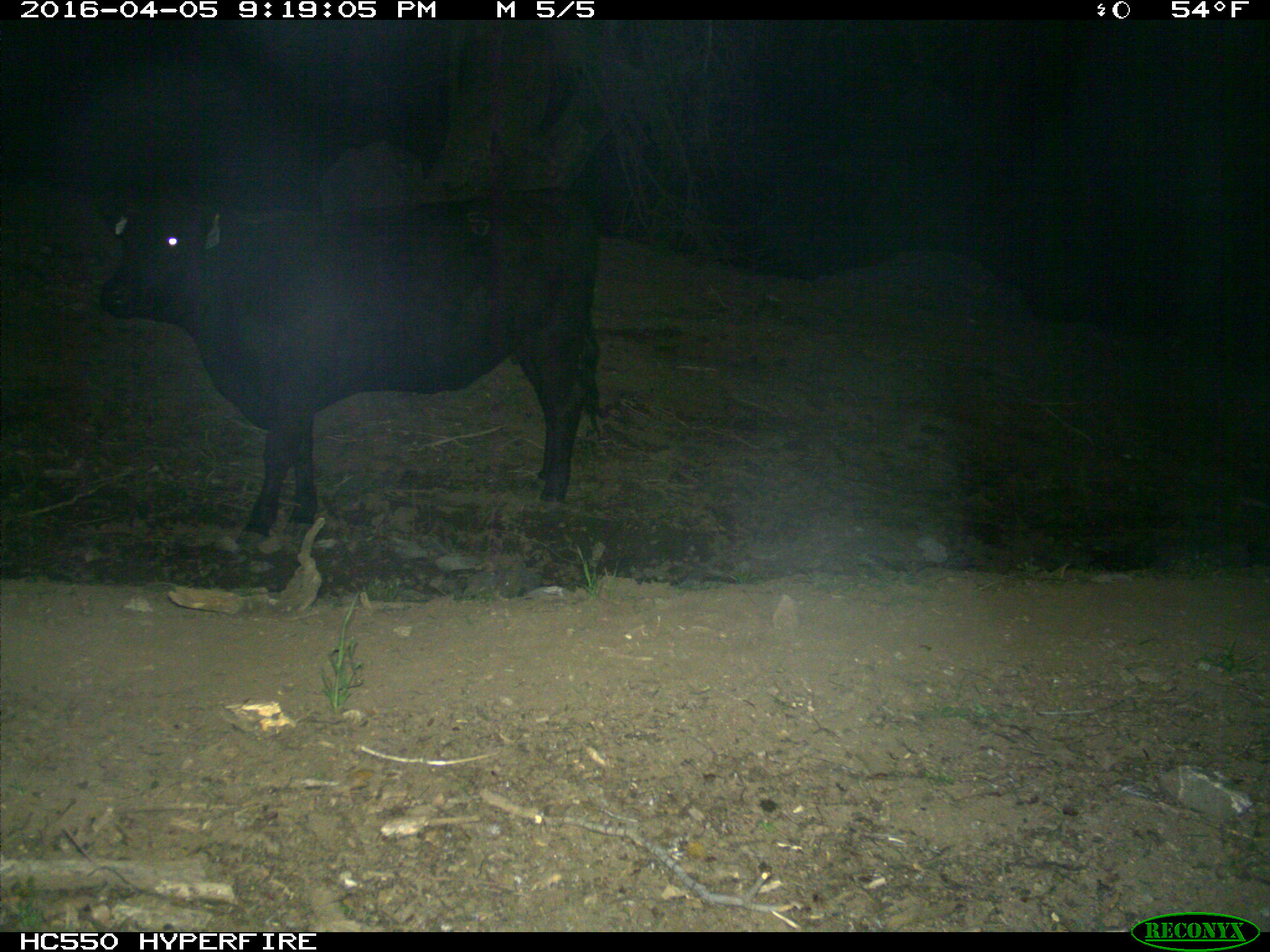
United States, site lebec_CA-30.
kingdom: Animalia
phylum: Chordata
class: Mammalia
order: Artiodactyla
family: Bovidae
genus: Bos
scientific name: Bos taurus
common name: domestic cow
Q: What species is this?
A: Bos taurus (domestic cow).